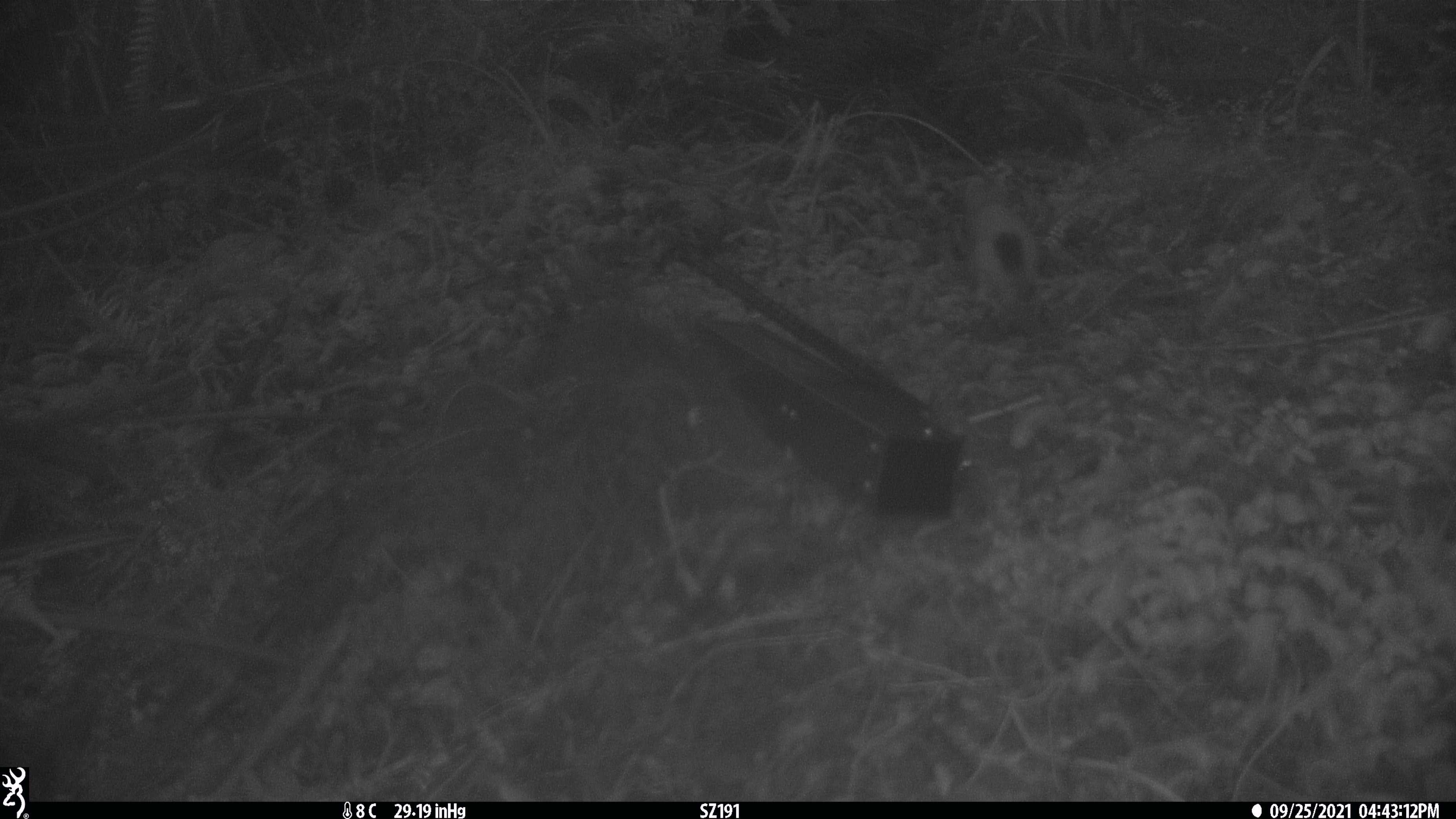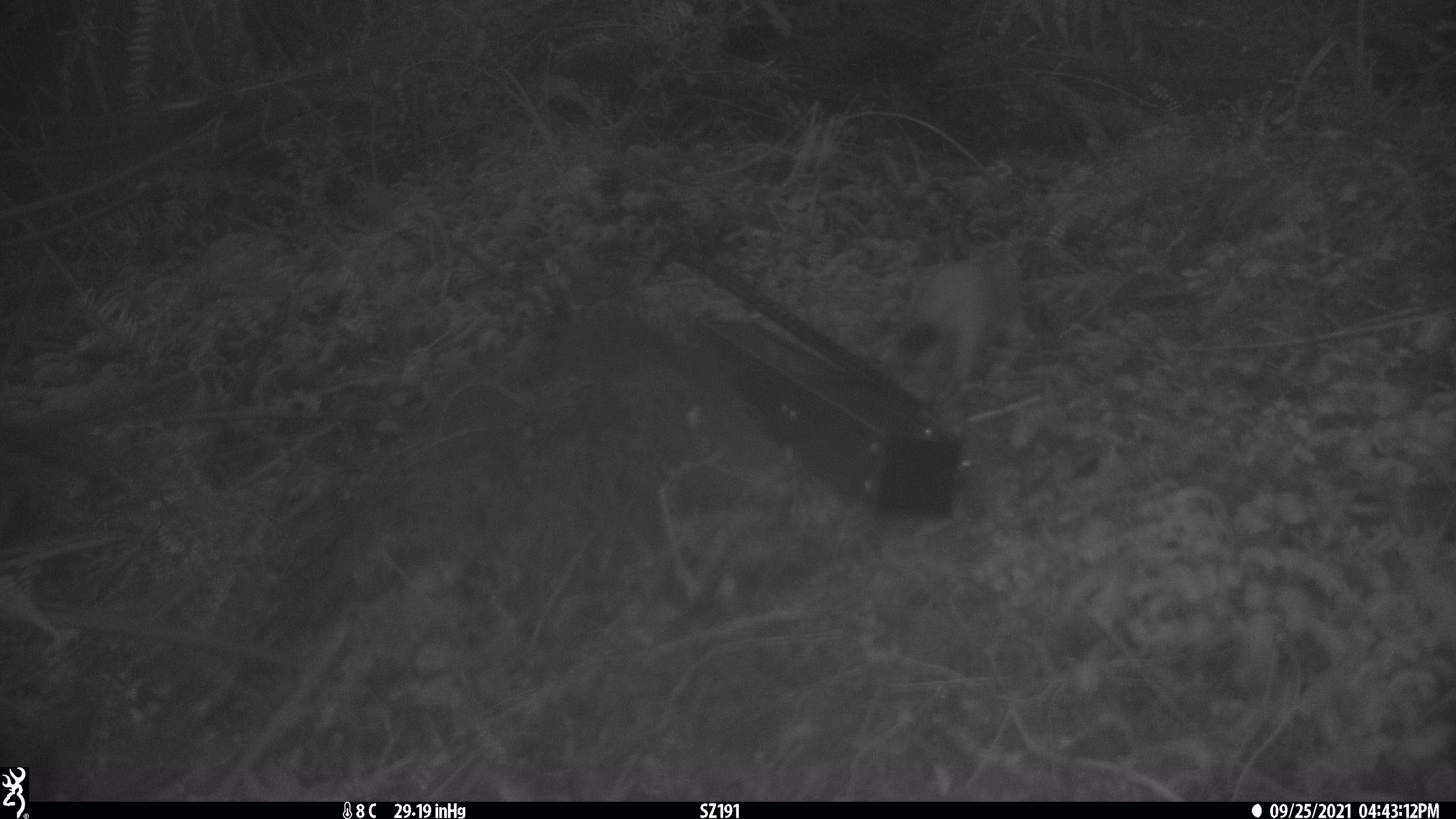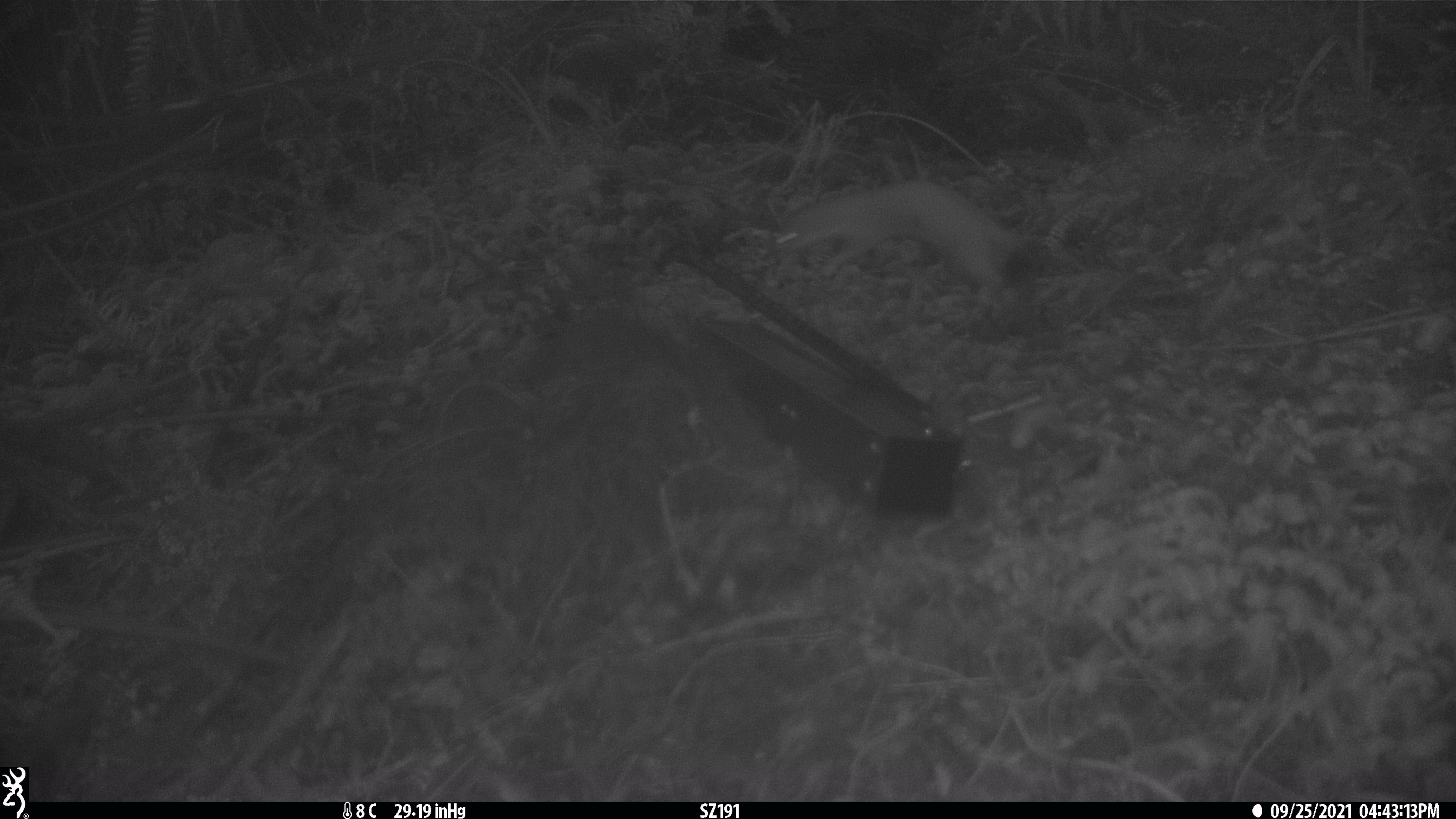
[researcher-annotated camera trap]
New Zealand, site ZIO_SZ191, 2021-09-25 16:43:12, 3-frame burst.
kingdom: Animalia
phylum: Chordata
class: Mammalia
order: Carnivora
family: Mustelidae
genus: Mustela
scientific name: Mustela erminea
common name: stoat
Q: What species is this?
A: Stoat (Mustela erminea).